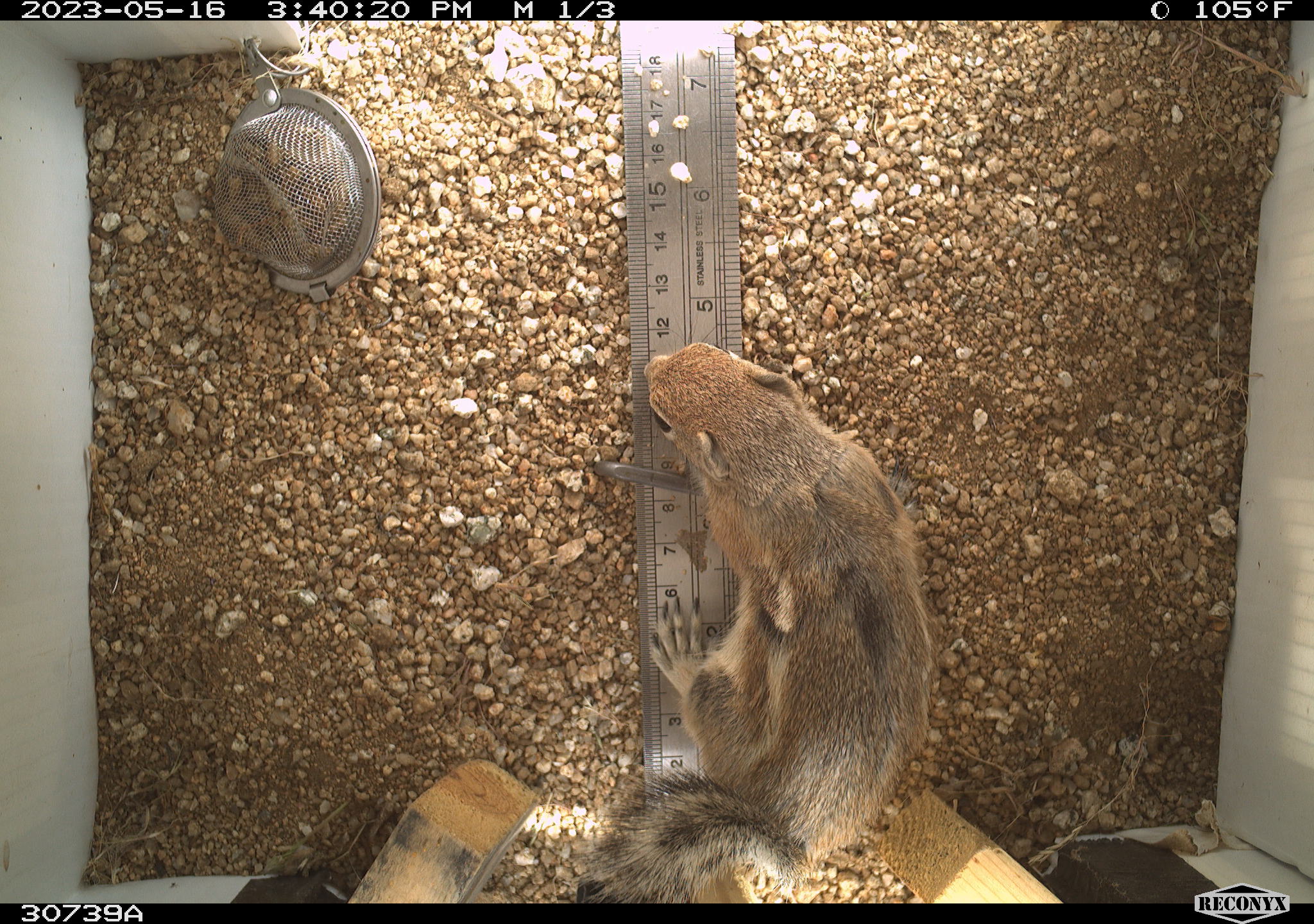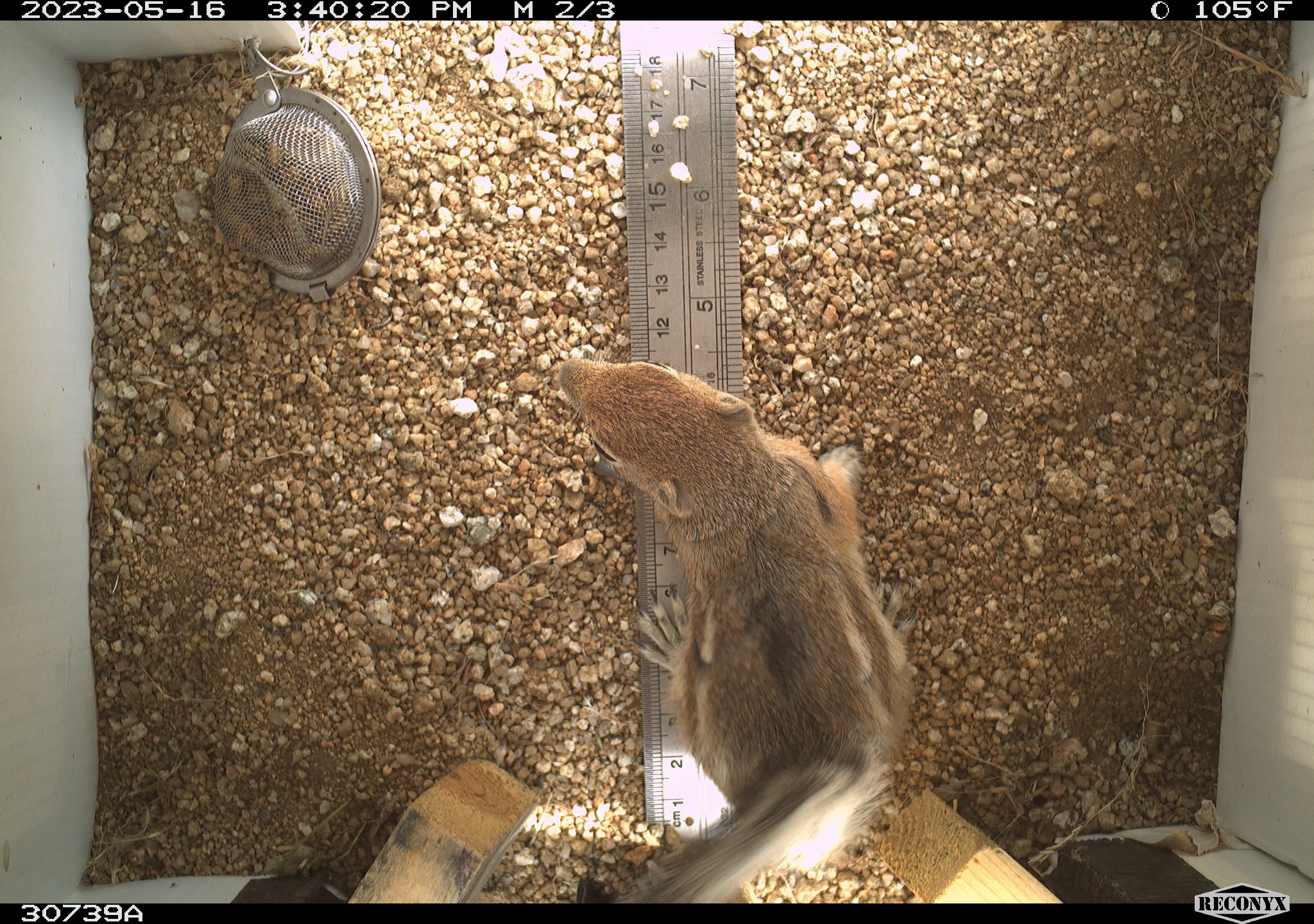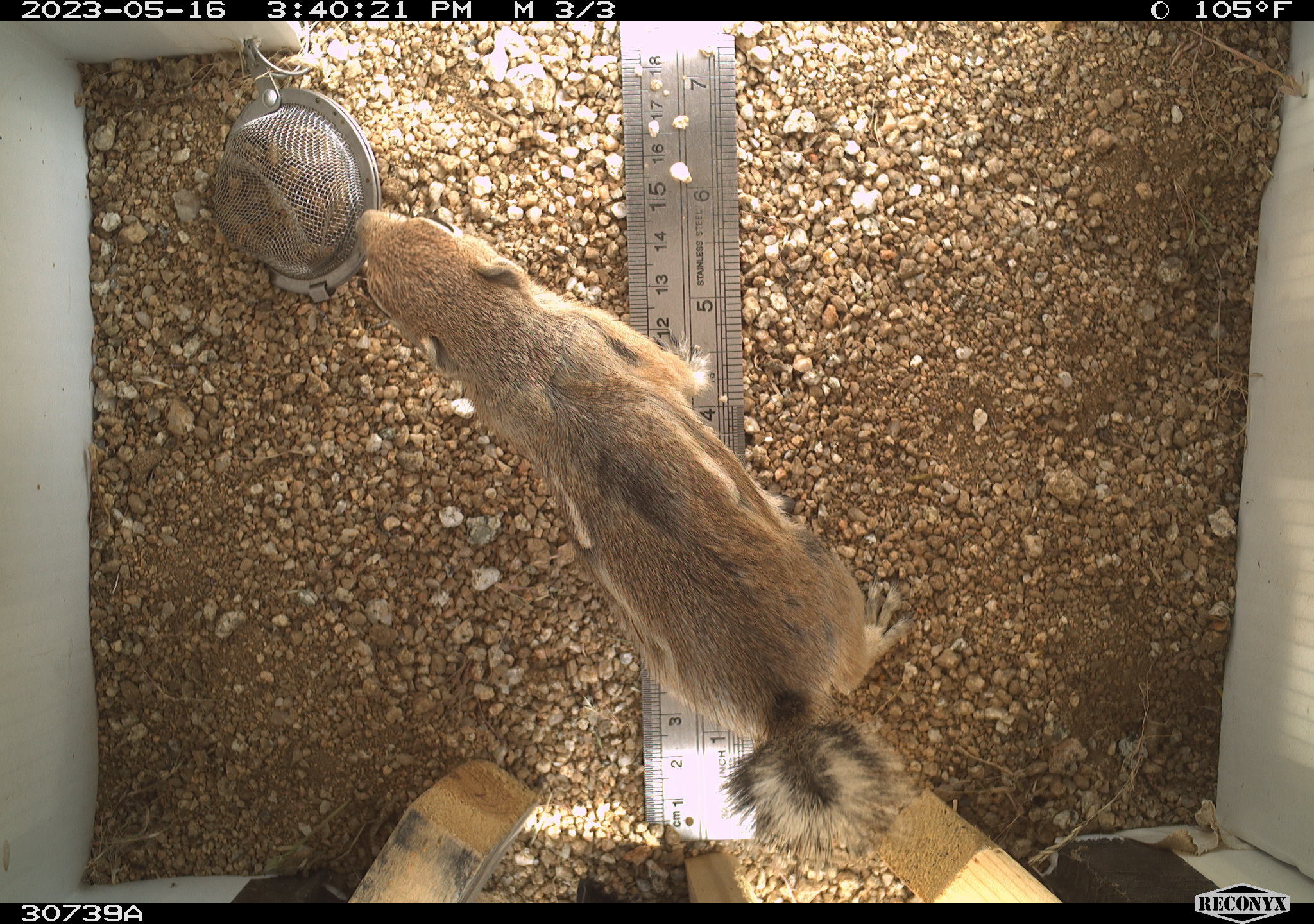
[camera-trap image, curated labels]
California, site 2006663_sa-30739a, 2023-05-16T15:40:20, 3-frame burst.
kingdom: Animalia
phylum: Chordata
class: Mammalia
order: Rodentia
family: Sciuridae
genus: Ammospermophilus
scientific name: Ammospermophilus leucurus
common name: white-tailed antelope squirrel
White-tailed antelope squirrel (Ammospermophilus leucurus).